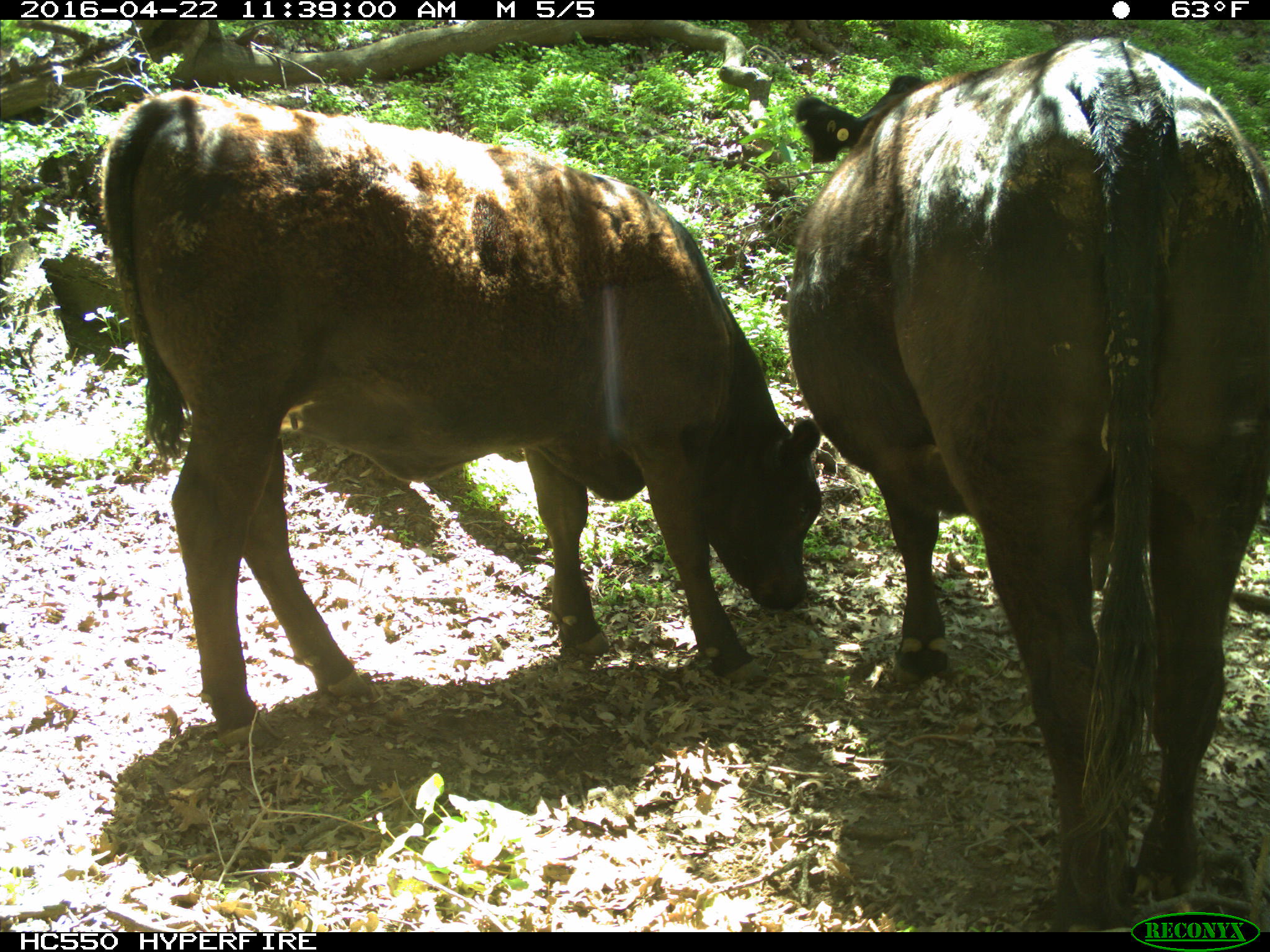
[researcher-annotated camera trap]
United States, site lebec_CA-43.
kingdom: Animalia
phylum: Chordata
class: Mammalia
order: Artiodactyla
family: Bovidae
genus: Bos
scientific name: Bos taurus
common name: domestic cow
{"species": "Bos taurus (domestic cow)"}